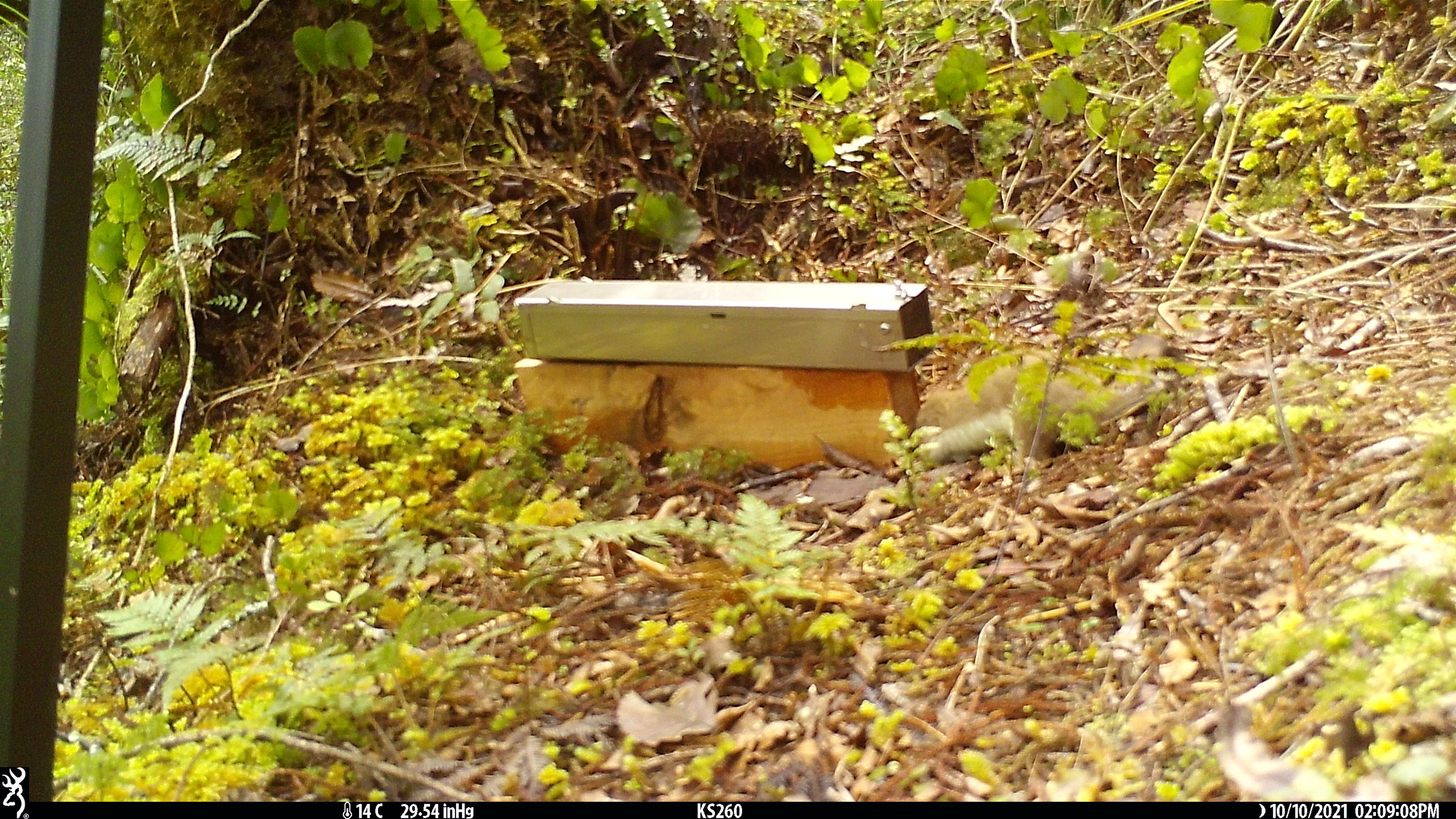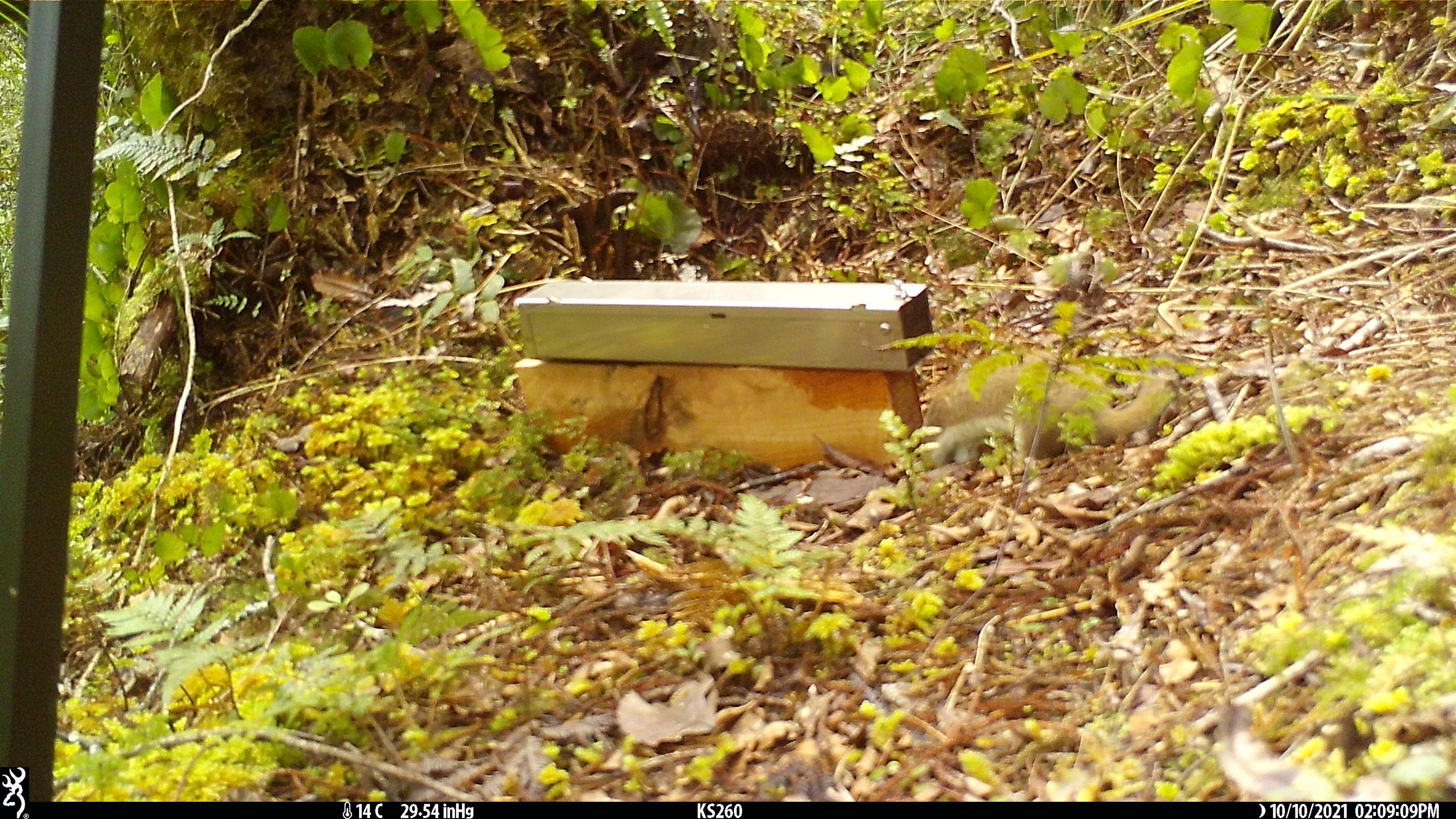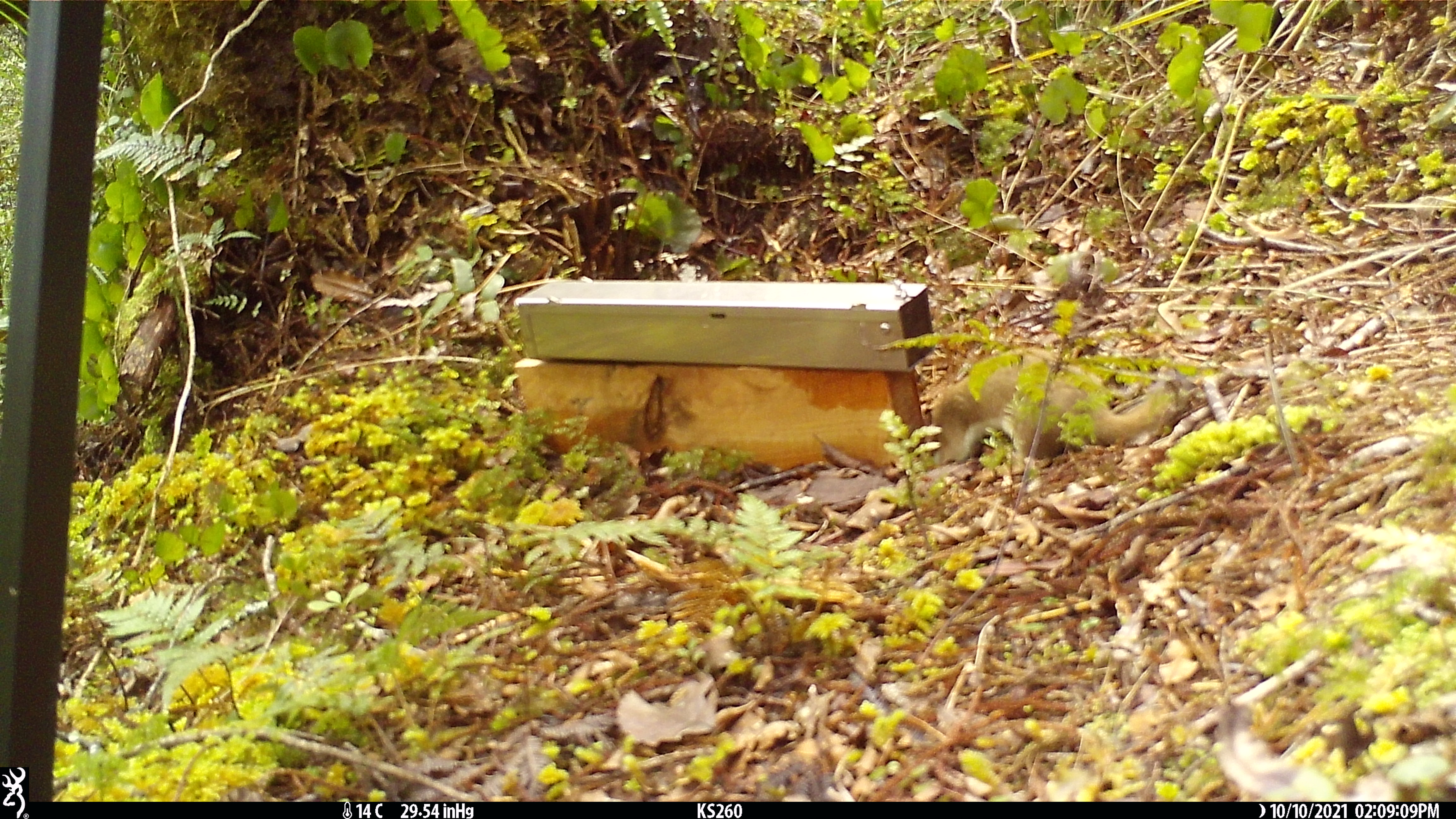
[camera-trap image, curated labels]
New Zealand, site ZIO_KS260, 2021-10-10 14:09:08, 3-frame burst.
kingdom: Animalia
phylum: Chordata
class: Mammalia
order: Carnivora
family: Mustelidae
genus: Mustela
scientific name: Mustela erminea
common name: stoat